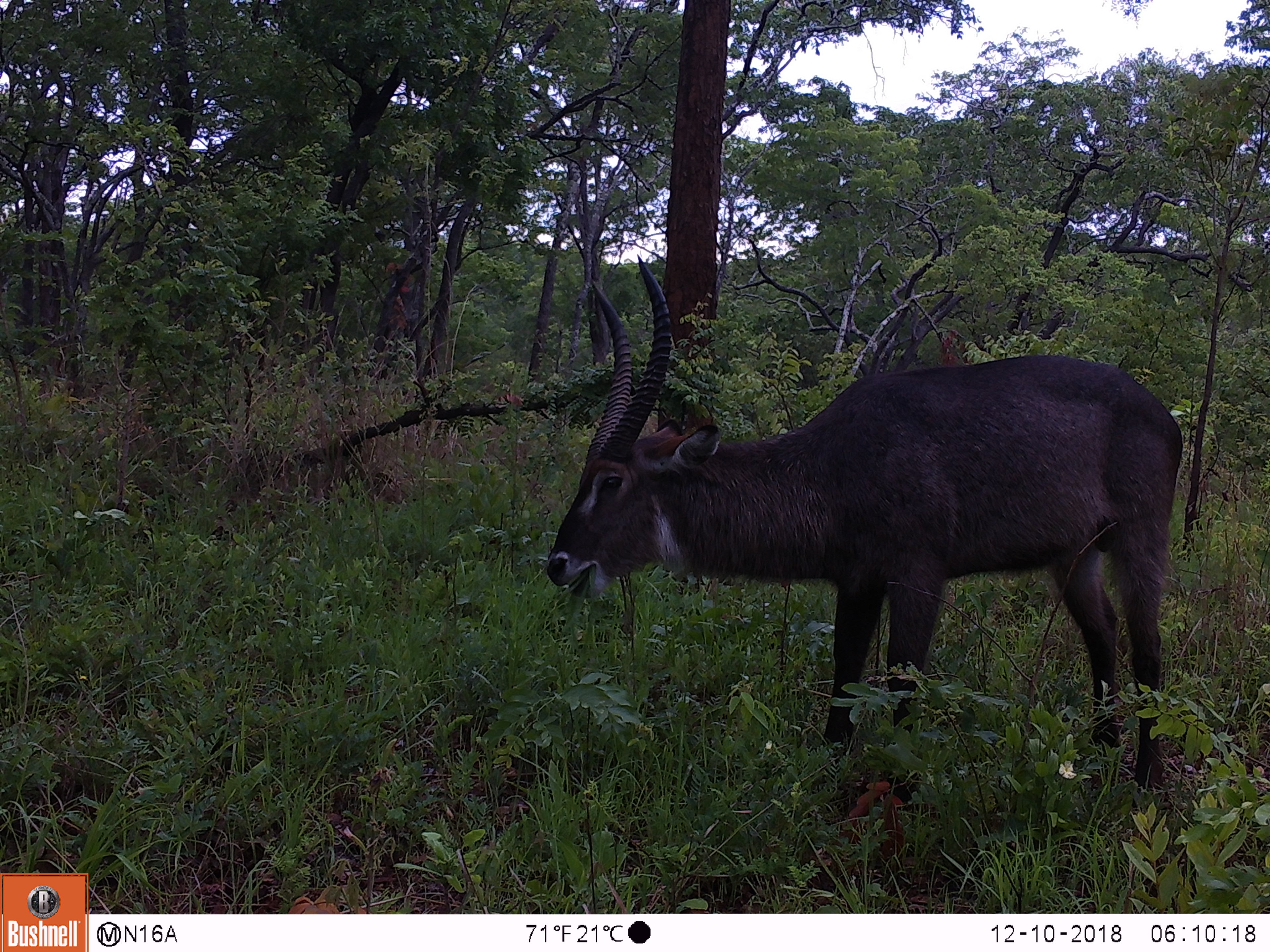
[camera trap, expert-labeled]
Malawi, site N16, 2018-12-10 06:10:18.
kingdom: Animalia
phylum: Chordata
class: Mammalia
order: Artiodactyla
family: Bovidae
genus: Kobus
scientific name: Kobus ellipsiprymnus ellipsiprymnus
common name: common waterbuck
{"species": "common waterbuck (Kobus ellipsiprymnus ellipsiprymnus)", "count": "1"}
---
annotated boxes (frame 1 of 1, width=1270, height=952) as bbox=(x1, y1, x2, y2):
common waterbuck: bbox=(538, 246, 1189, 808)